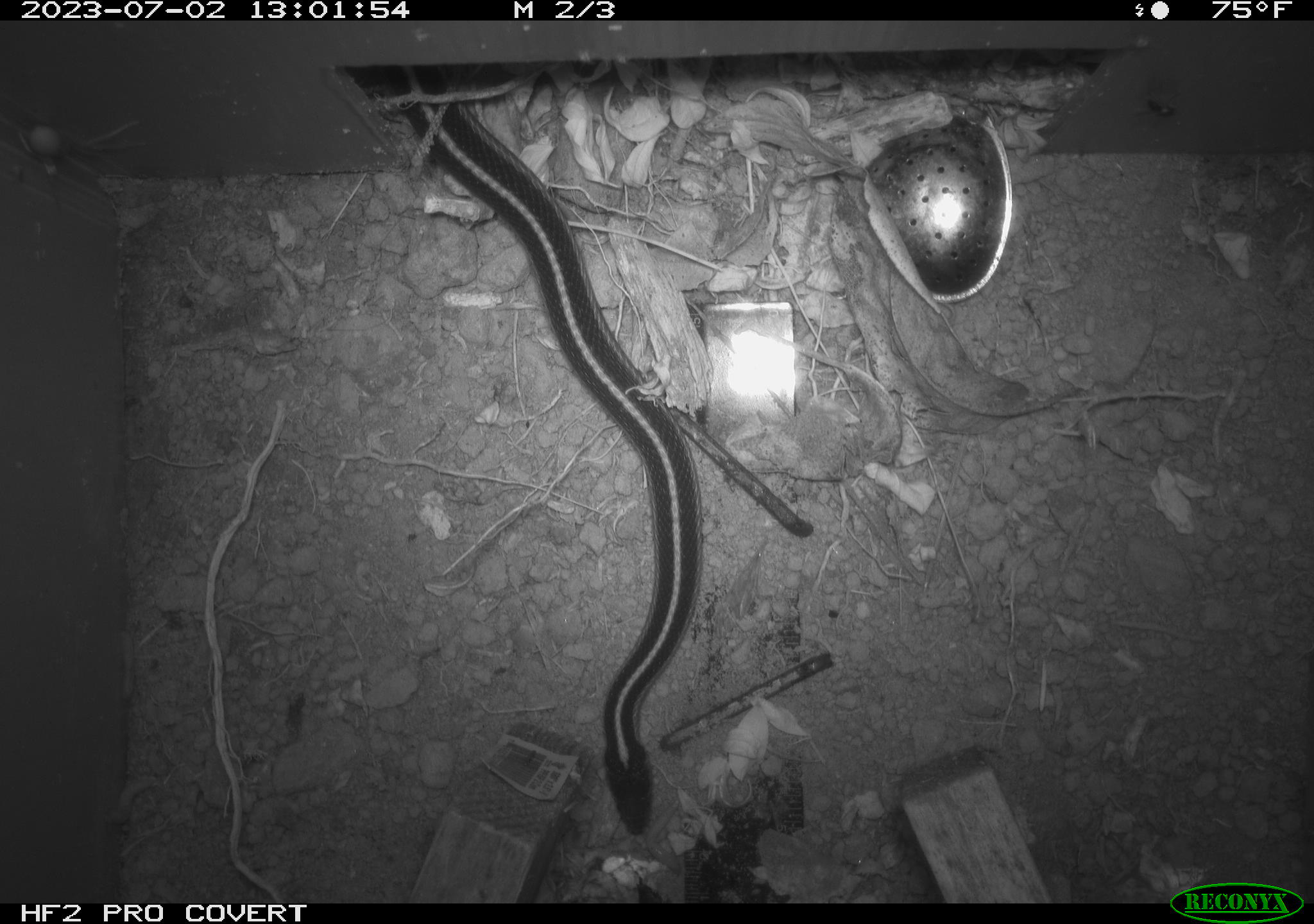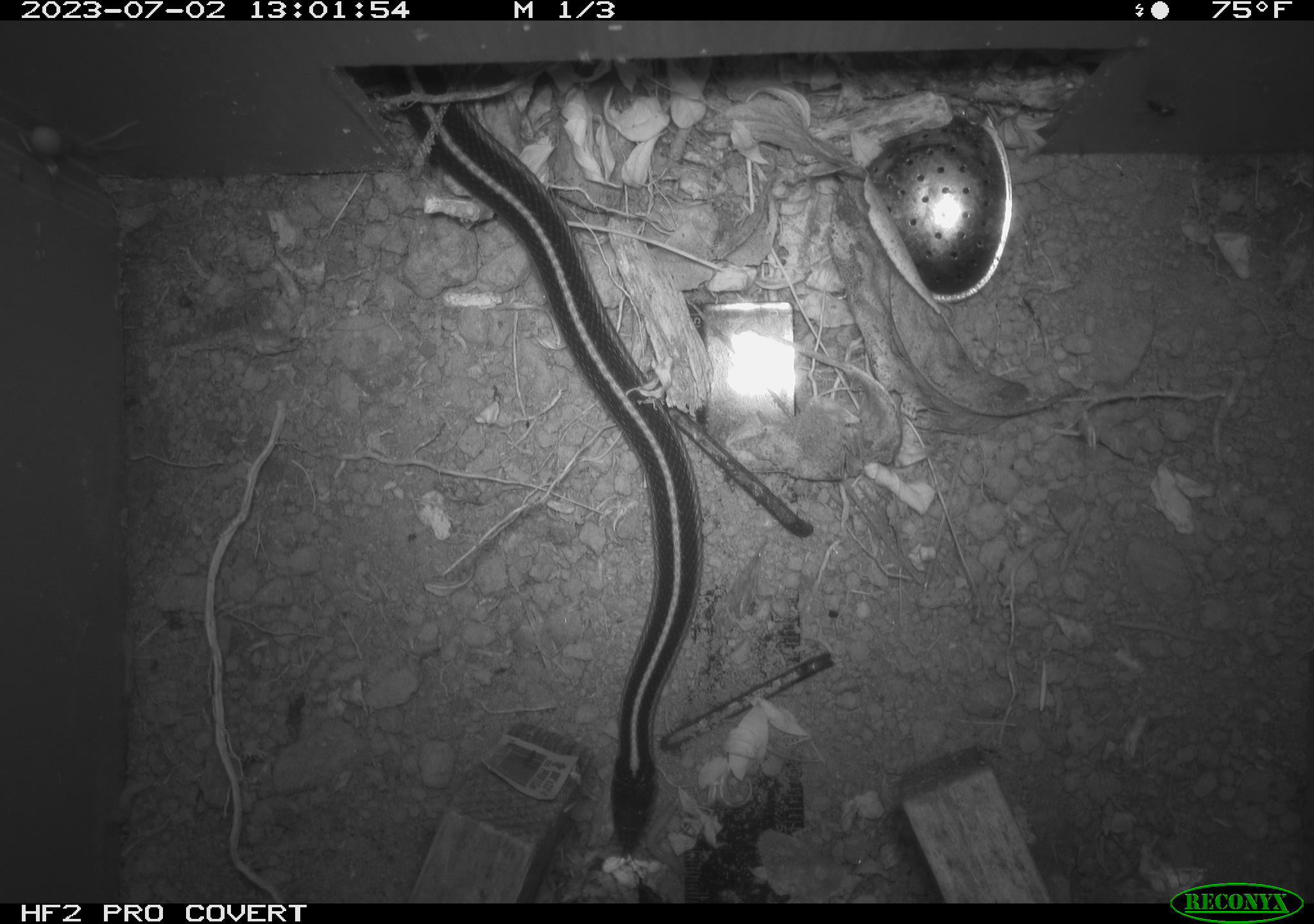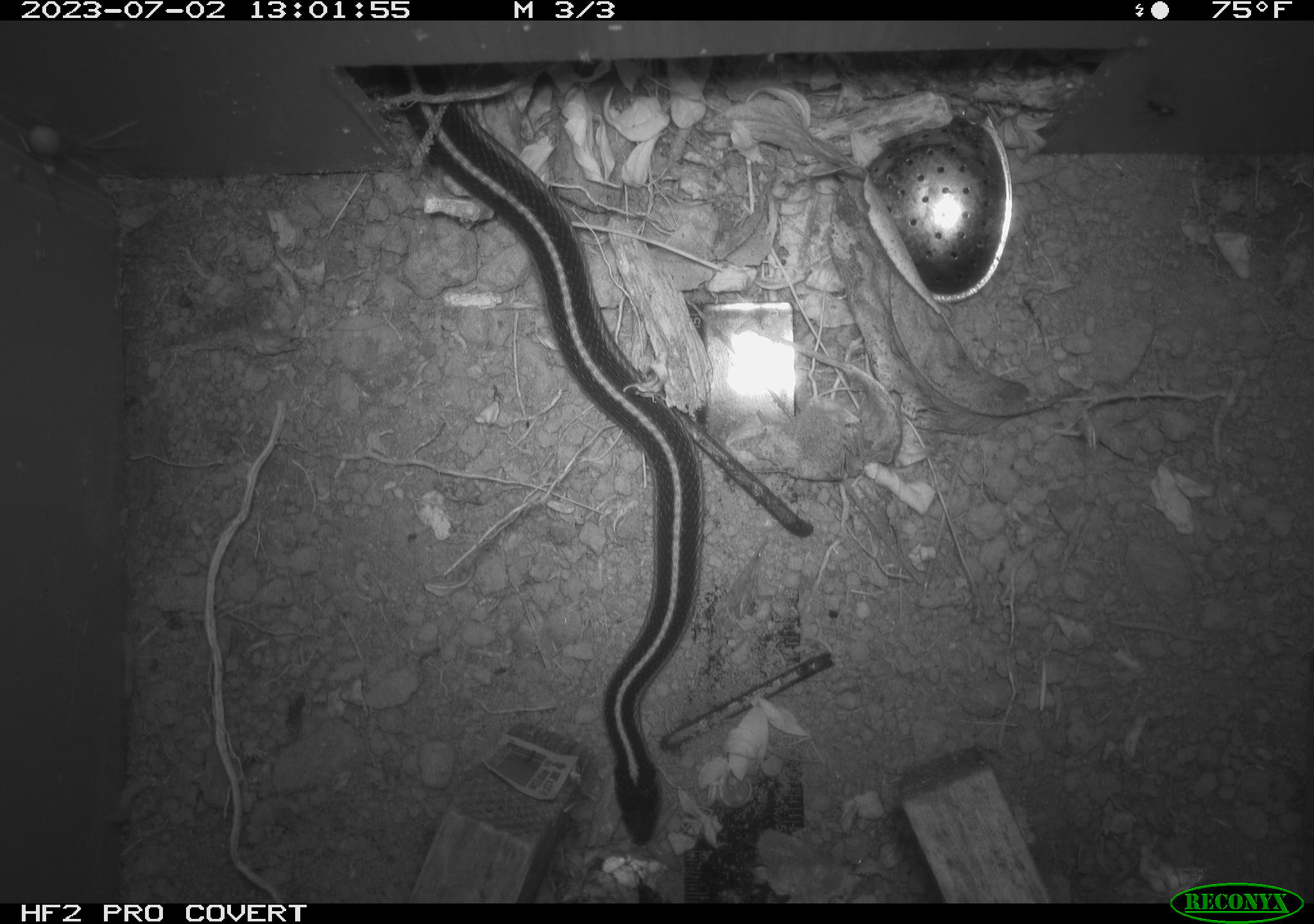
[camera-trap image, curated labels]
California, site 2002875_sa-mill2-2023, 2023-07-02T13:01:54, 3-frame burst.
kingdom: Animalia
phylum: Chordata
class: Reptilia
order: Squamata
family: Colubridae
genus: Thamnophis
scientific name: Thamnophis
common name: american gartersnakes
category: thamnophis species